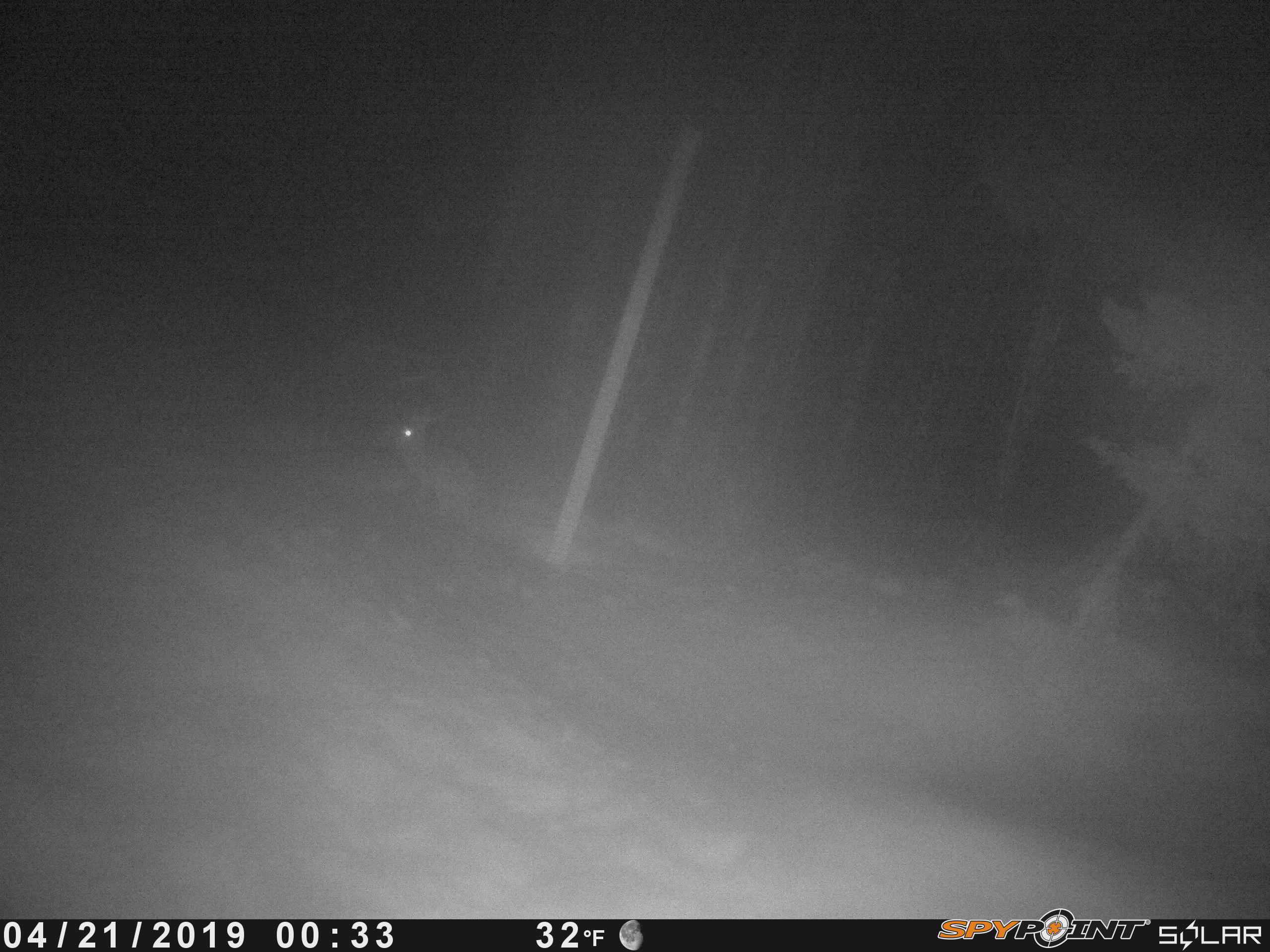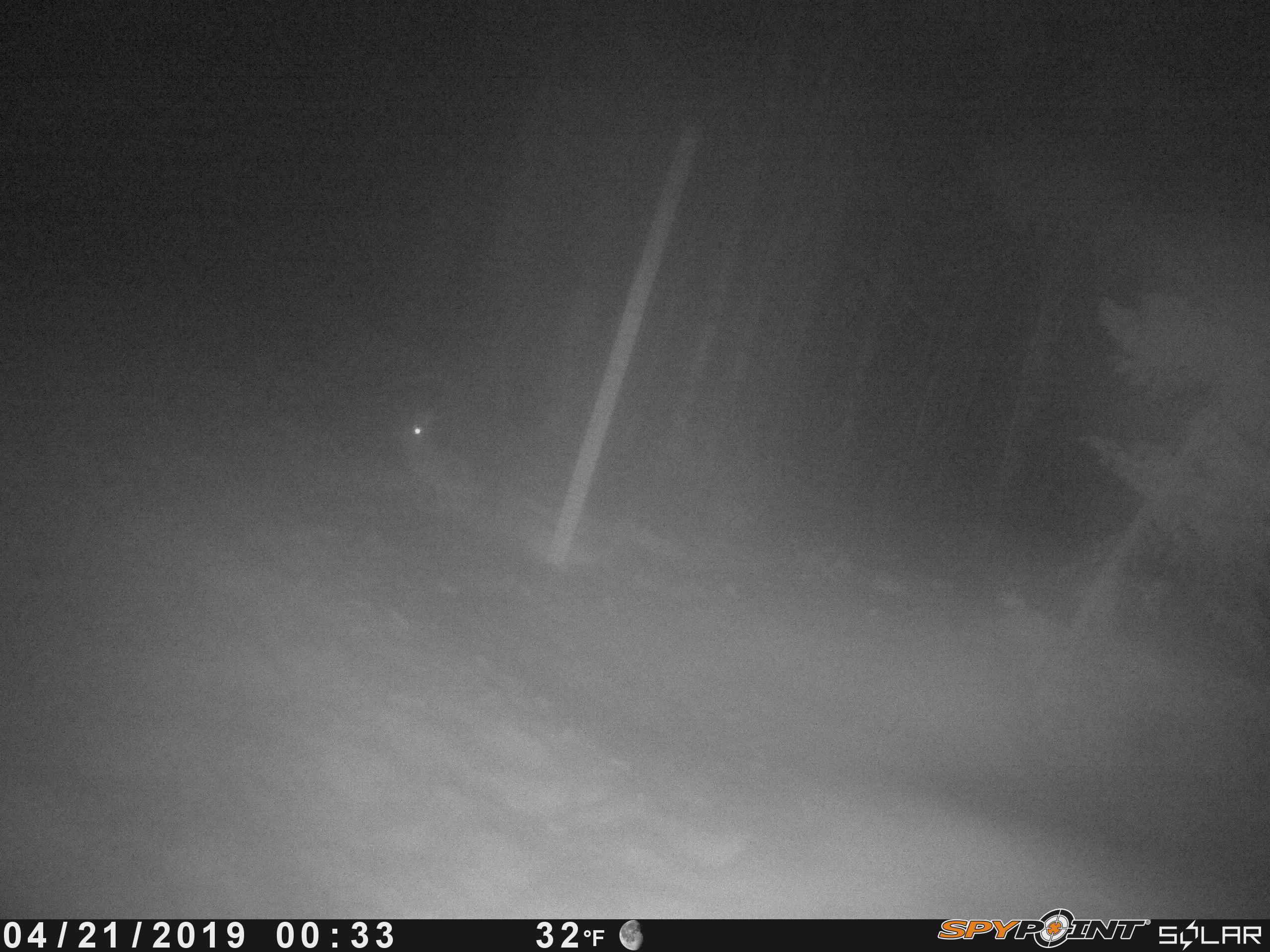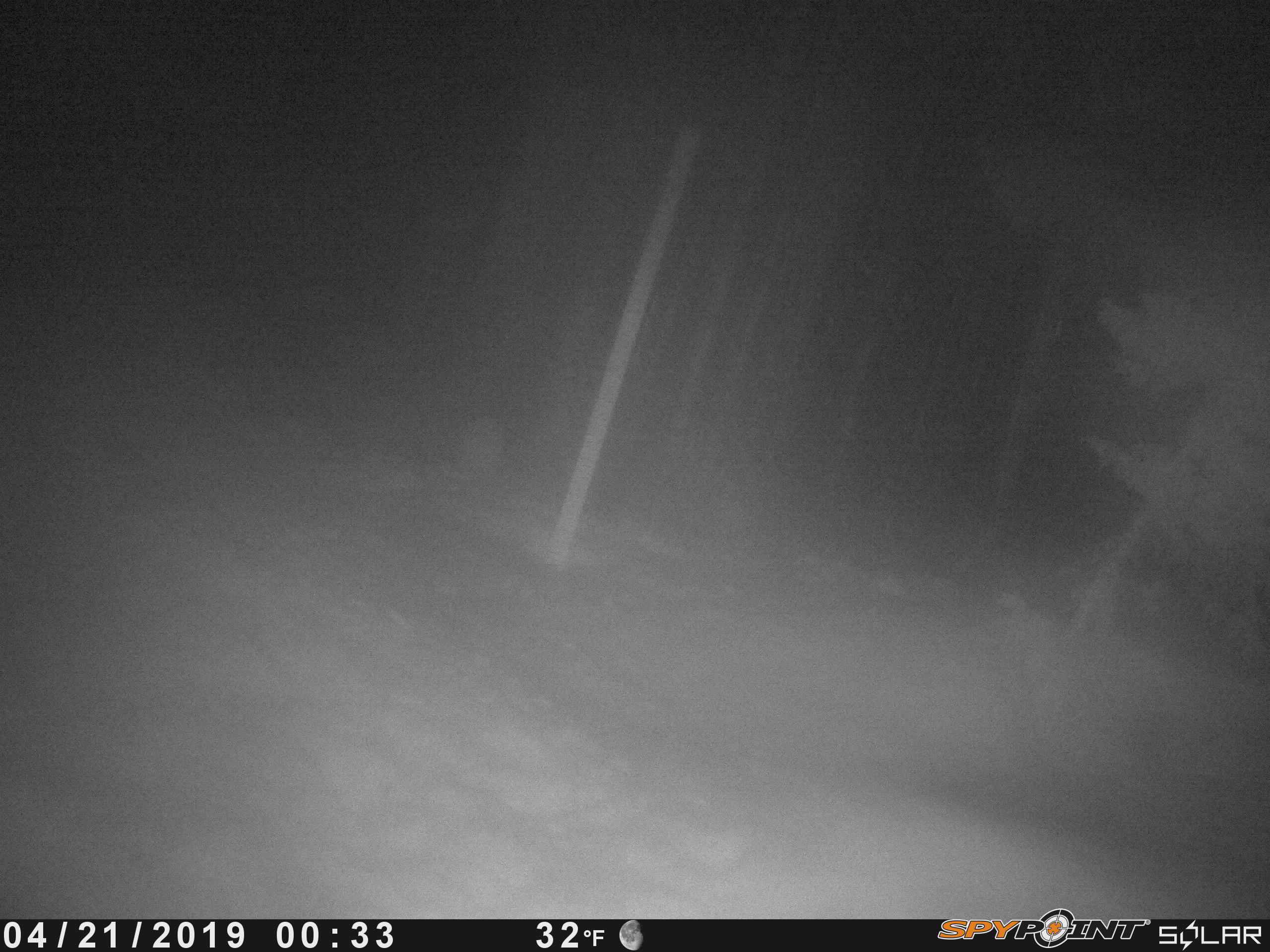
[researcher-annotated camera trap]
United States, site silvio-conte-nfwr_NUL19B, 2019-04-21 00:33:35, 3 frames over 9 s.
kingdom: Animalia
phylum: Chordata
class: Mammalia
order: Lagomorpha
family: Leporidae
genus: Lepus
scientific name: Lepus americanus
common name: snowshoe hare